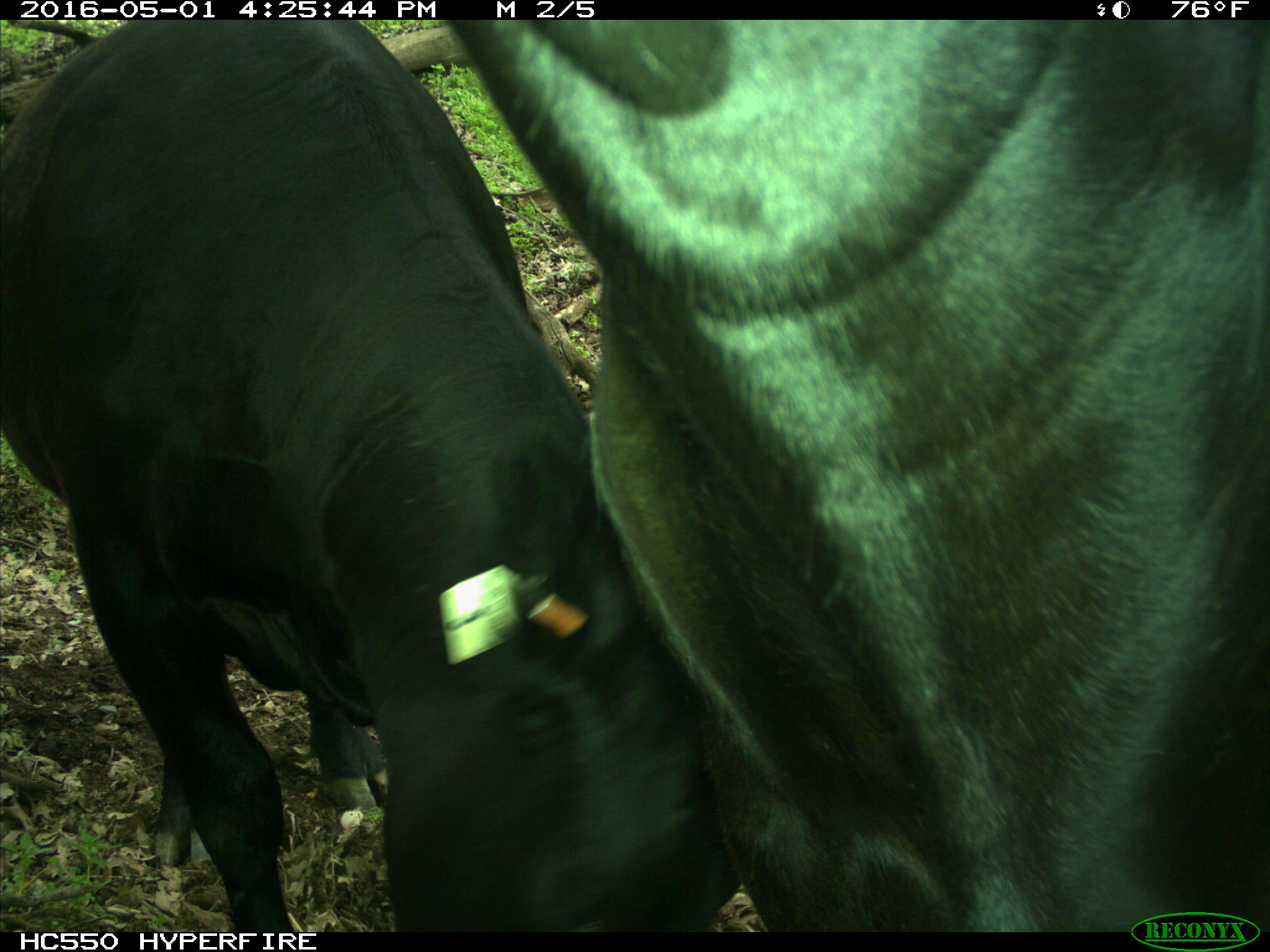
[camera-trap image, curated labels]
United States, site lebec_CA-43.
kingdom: Animalia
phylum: Chordata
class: Mammalia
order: Artiodactyla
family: Bovidae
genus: Bos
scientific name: Bos taurus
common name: domestic cow